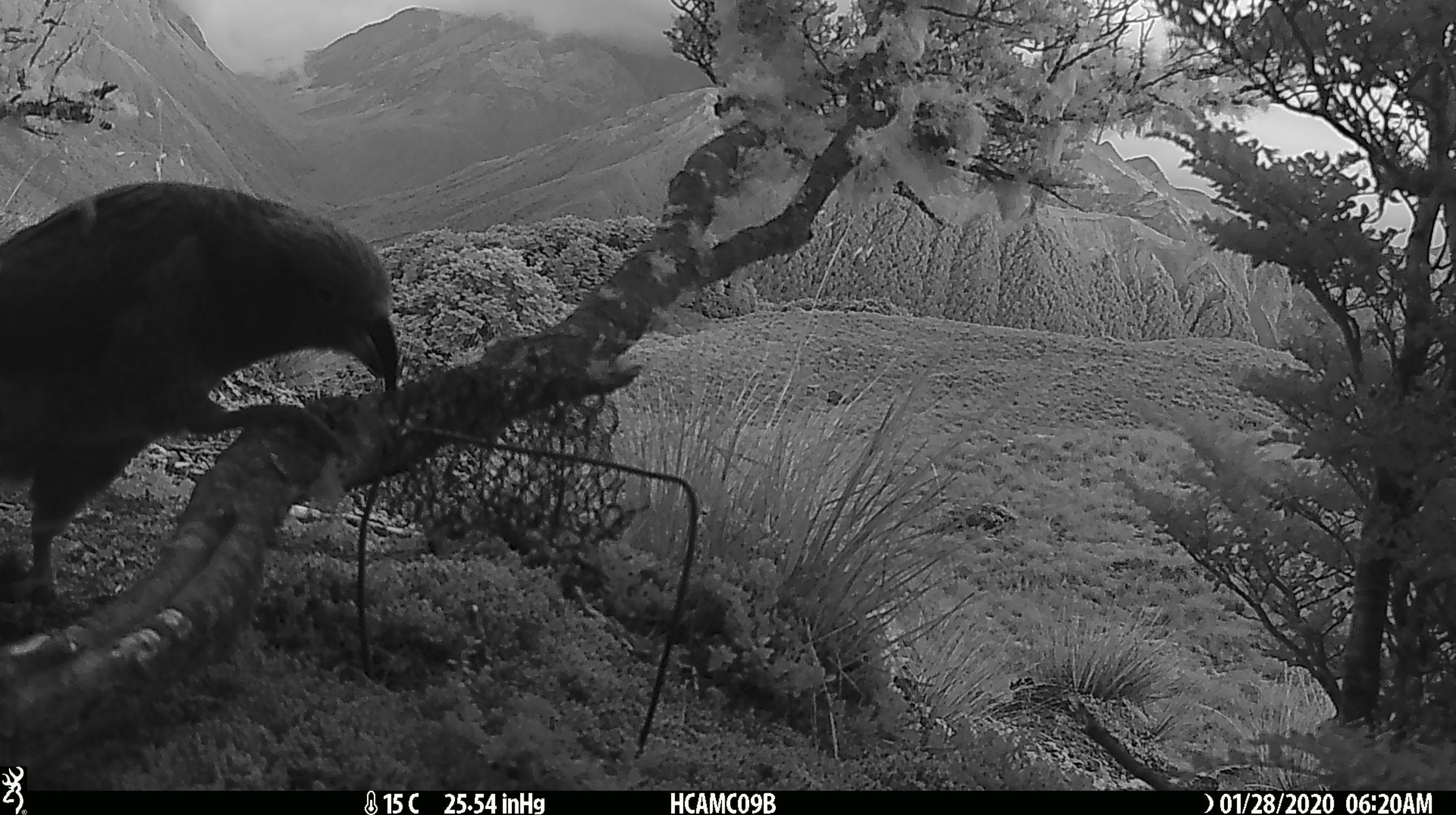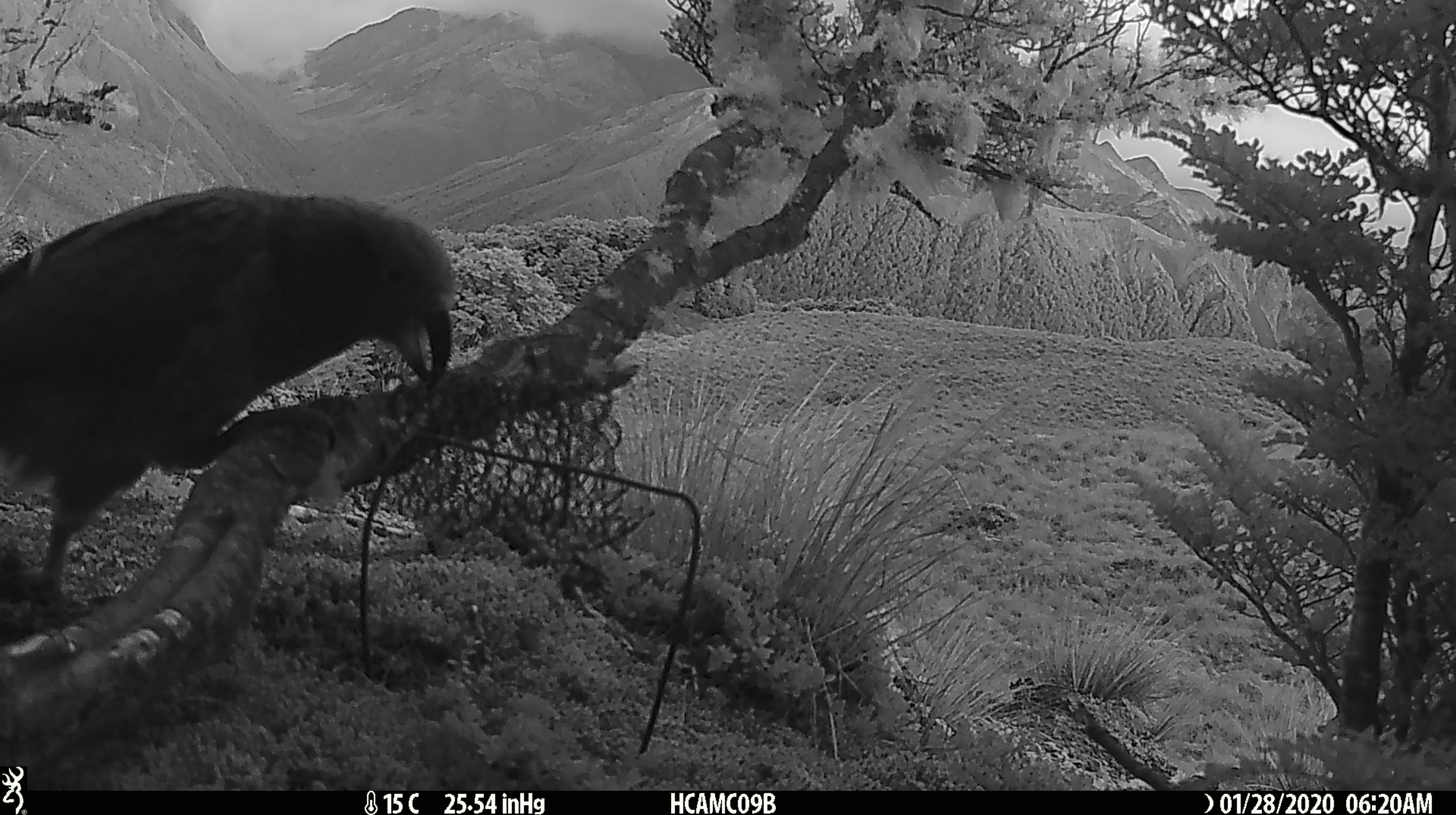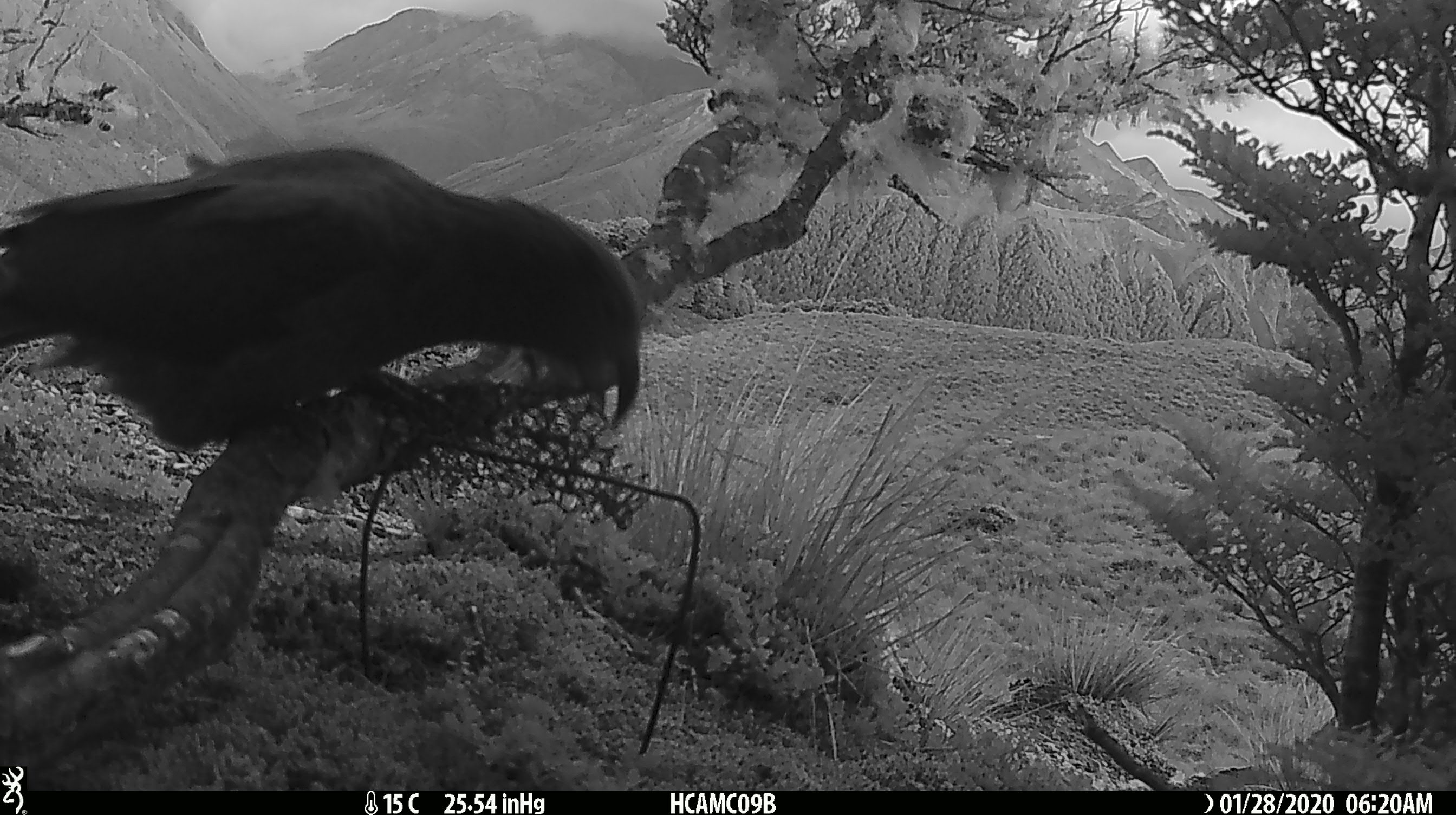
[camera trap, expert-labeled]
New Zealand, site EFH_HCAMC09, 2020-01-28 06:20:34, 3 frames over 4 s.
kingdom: Animalia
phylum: Chordata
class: Aves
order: Psittaciformes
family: Strigopidae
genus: Nestor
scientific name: Nestor notabilis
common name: kea